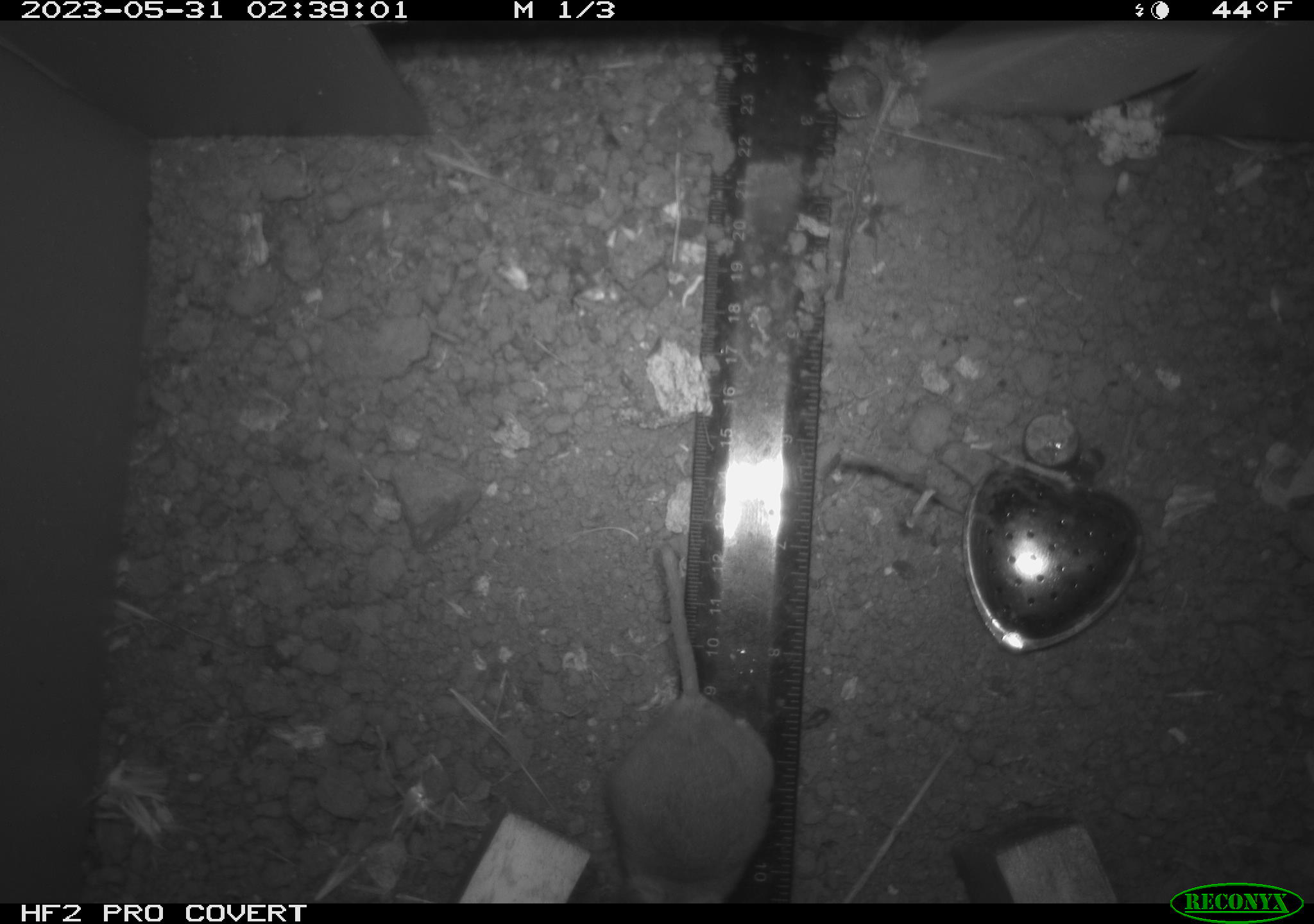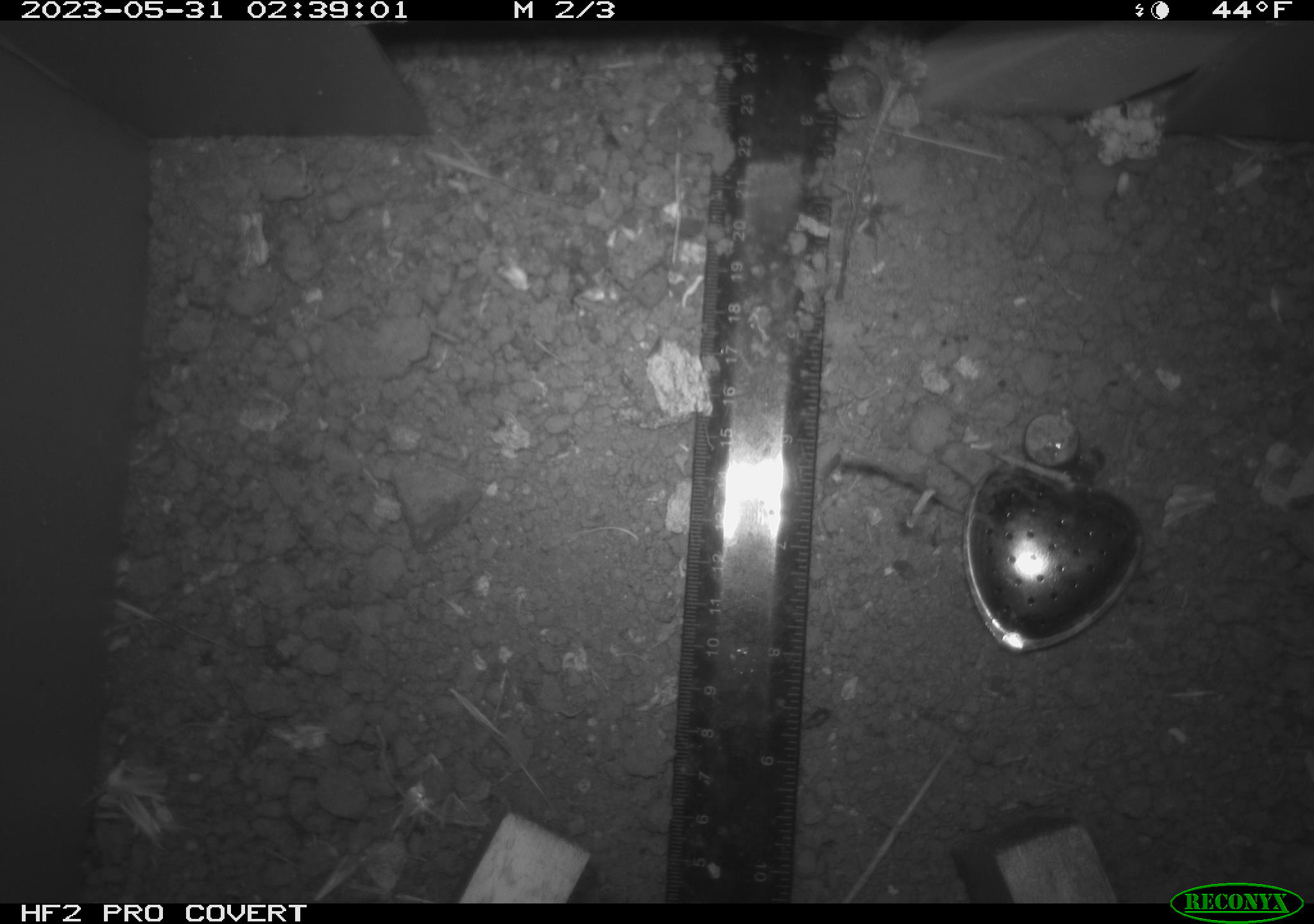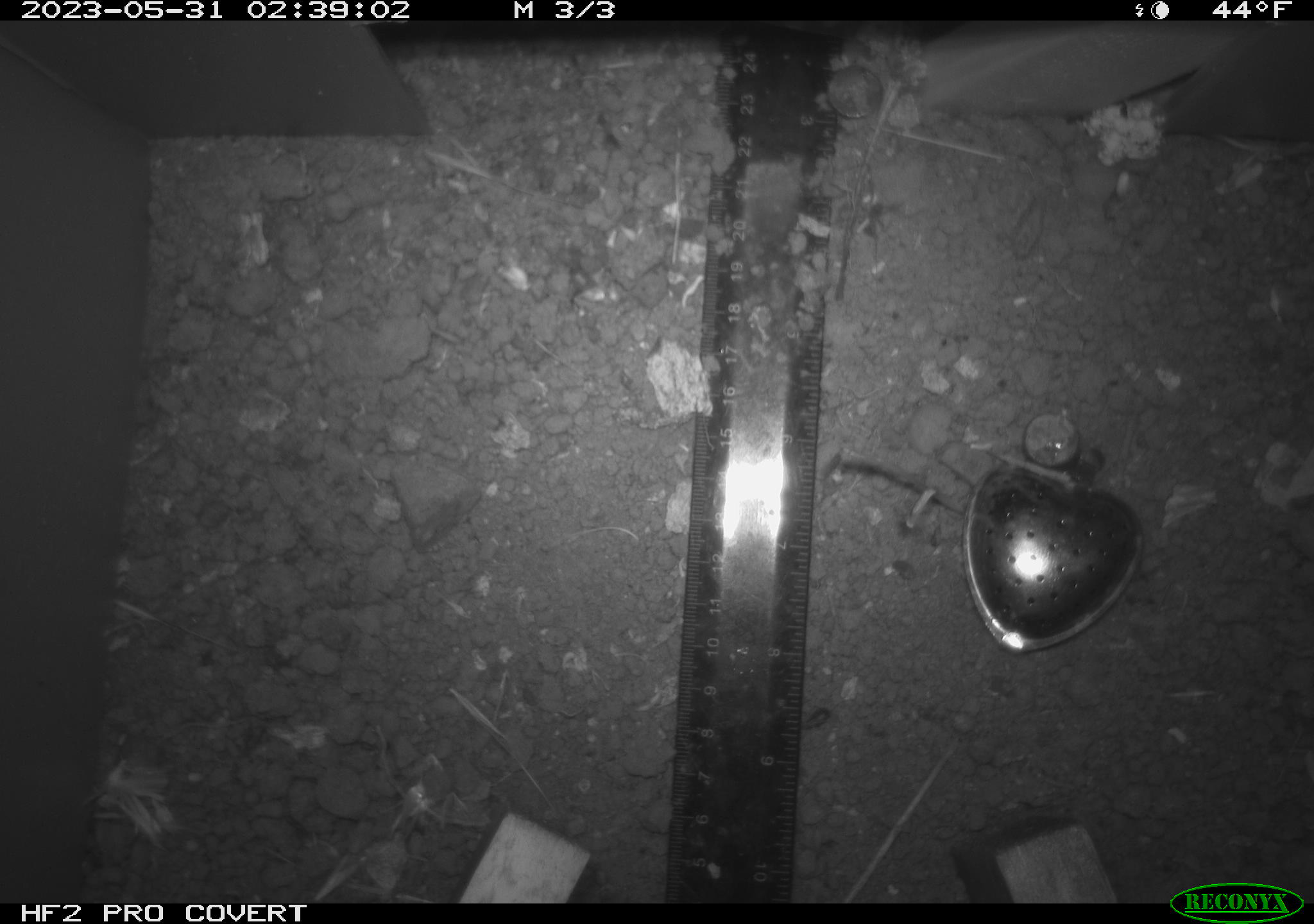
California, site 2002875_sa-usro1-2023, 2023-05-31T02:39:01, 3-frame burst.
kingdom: Animalia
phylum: Chordata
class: Mammalia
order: Rodentia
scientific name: Rodentia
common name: mouse species